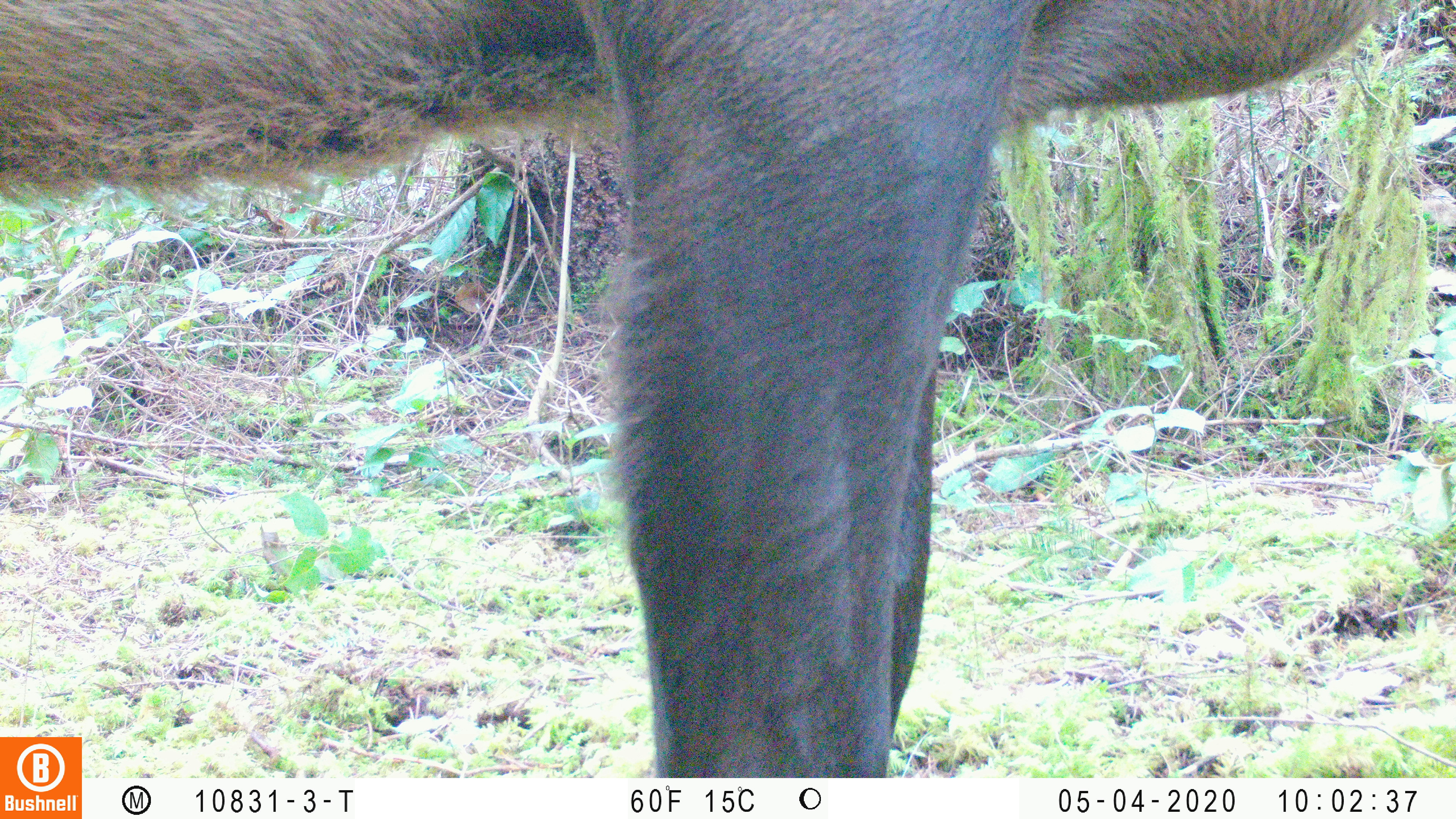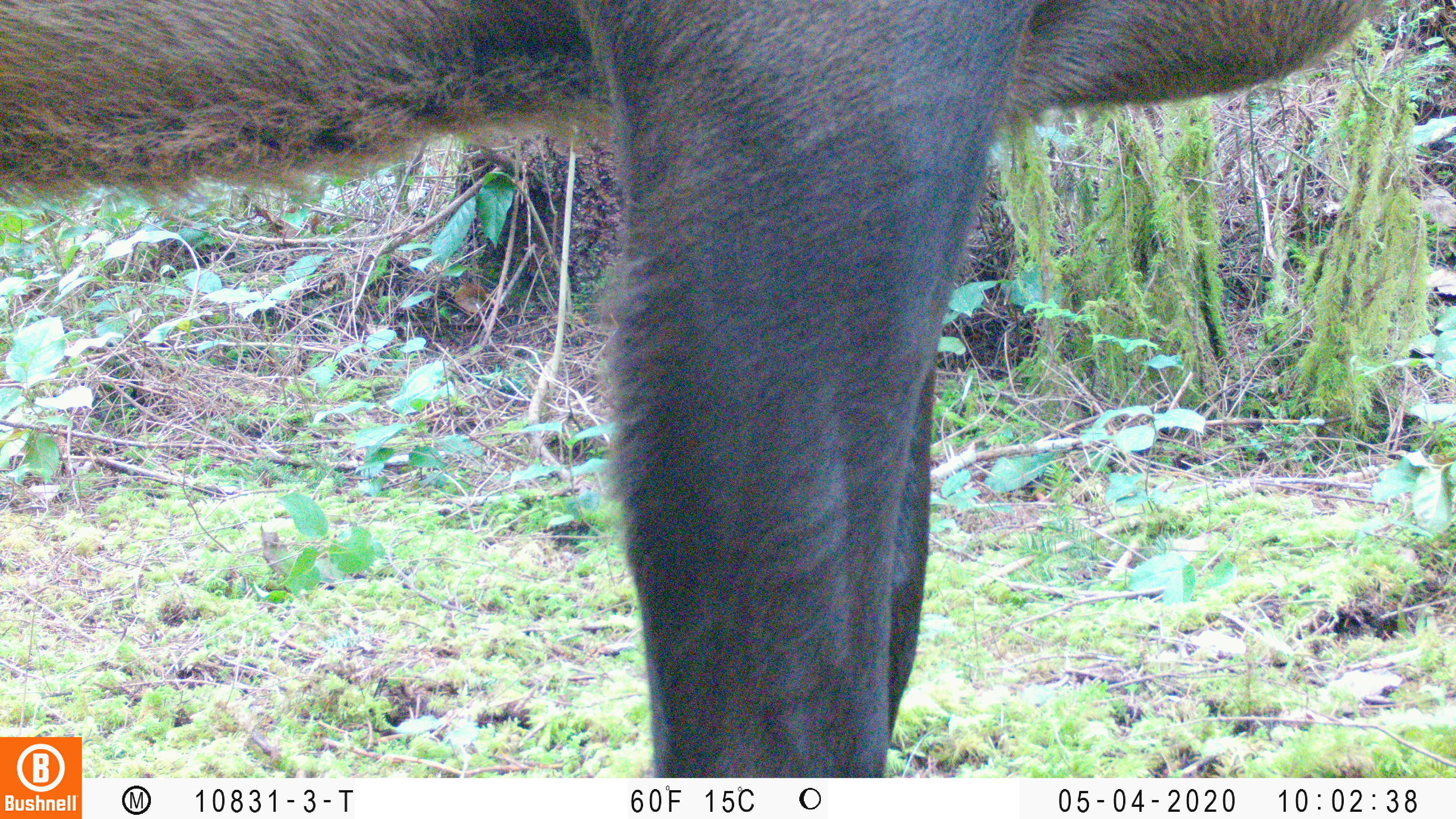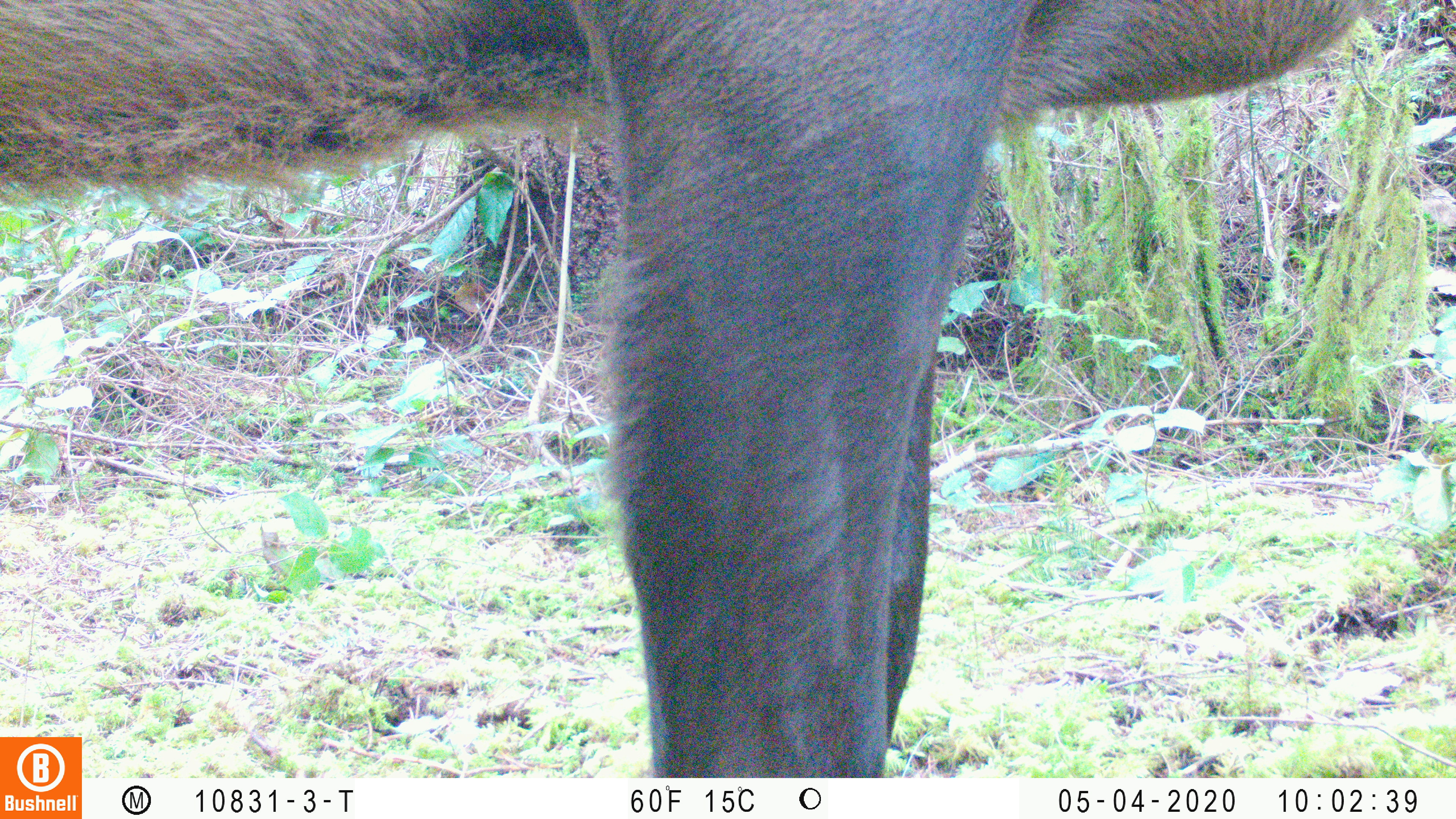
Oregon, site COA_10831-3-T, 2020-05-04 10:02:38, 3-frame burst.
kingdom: Animalia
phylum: Chordata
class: Mammalia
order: Artiodactyla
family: Cervidae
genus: Cervus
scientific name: Cervus canadensis roosevelti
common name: roosevelt elk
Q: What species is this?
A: Roosevelt elk (Cervus canadensis roosevelti).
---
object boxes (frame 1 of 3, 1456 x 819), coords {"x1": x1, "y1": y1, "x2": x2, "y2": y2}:
roosevelt elk: {"x1": 0, "y1": 0, "x2": 1407, "y2": 729}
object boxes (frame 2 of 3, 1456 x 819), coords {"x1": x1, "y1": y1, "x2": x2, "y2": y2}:
roosevelt elk: {"x1": 0, "y1": 2, "x2": 1394, "y2": 730}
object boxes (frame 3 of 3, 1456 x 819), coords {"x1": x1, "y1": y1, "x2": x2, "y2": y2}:
roosevelt elk: {"x1": 4, "y1": 2, "x2": 1367, "y2": 727}